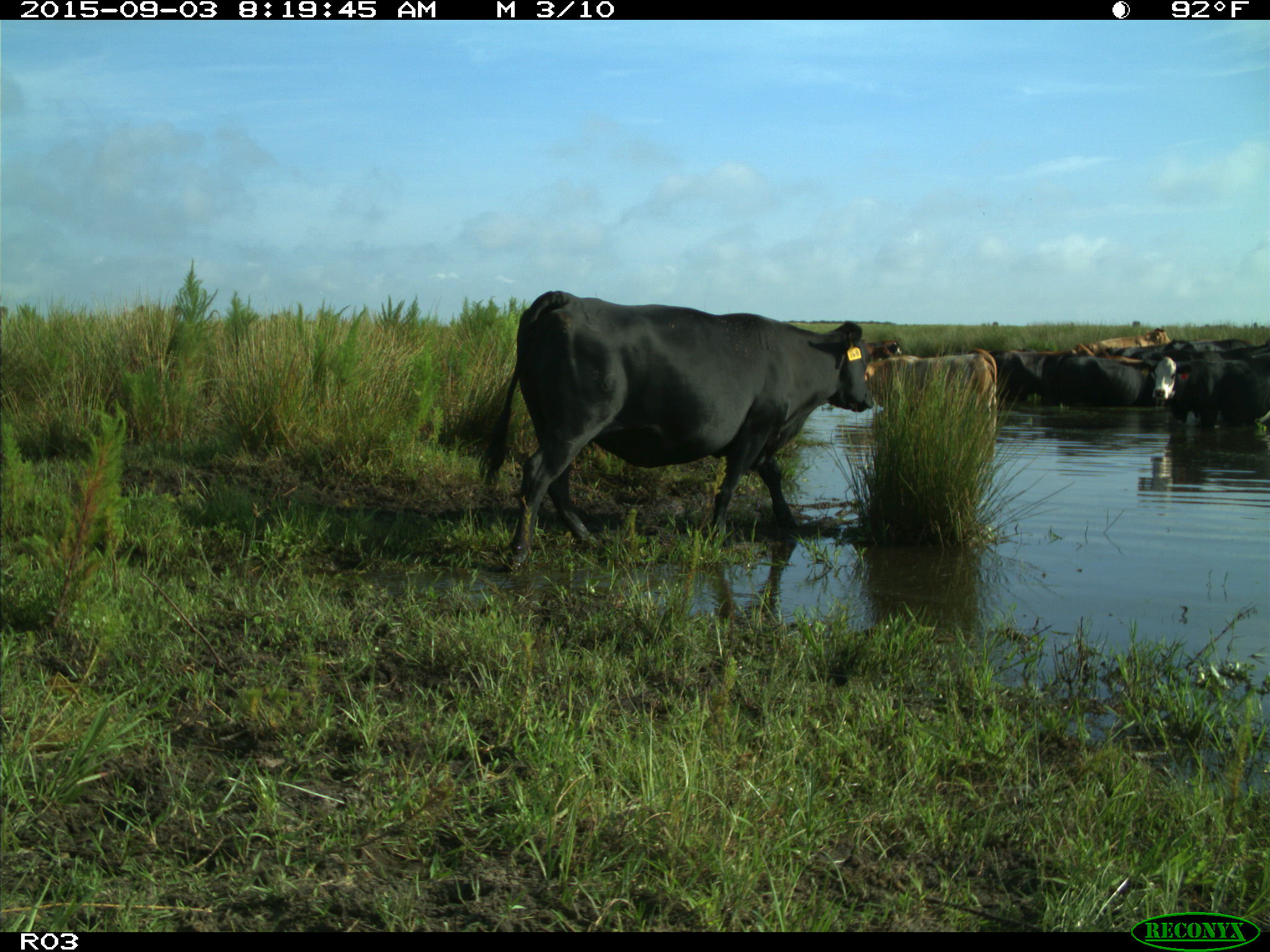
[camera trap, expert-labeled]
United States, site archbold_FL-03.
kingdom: Animalia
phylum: Chordata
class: Mammalia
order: Artiodactyla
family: Bovidae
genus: Bos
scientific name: Bos taurus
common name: domestic cow